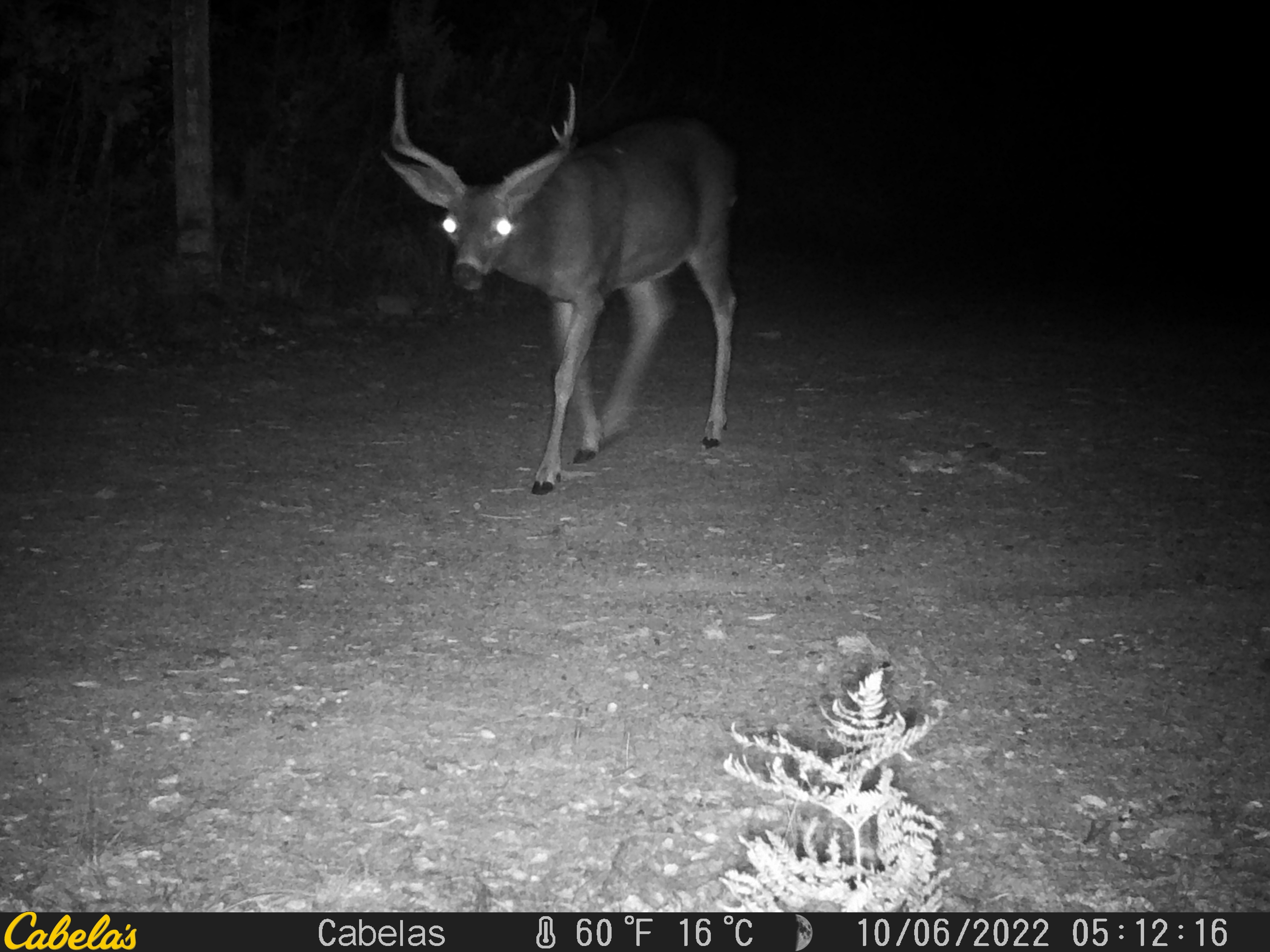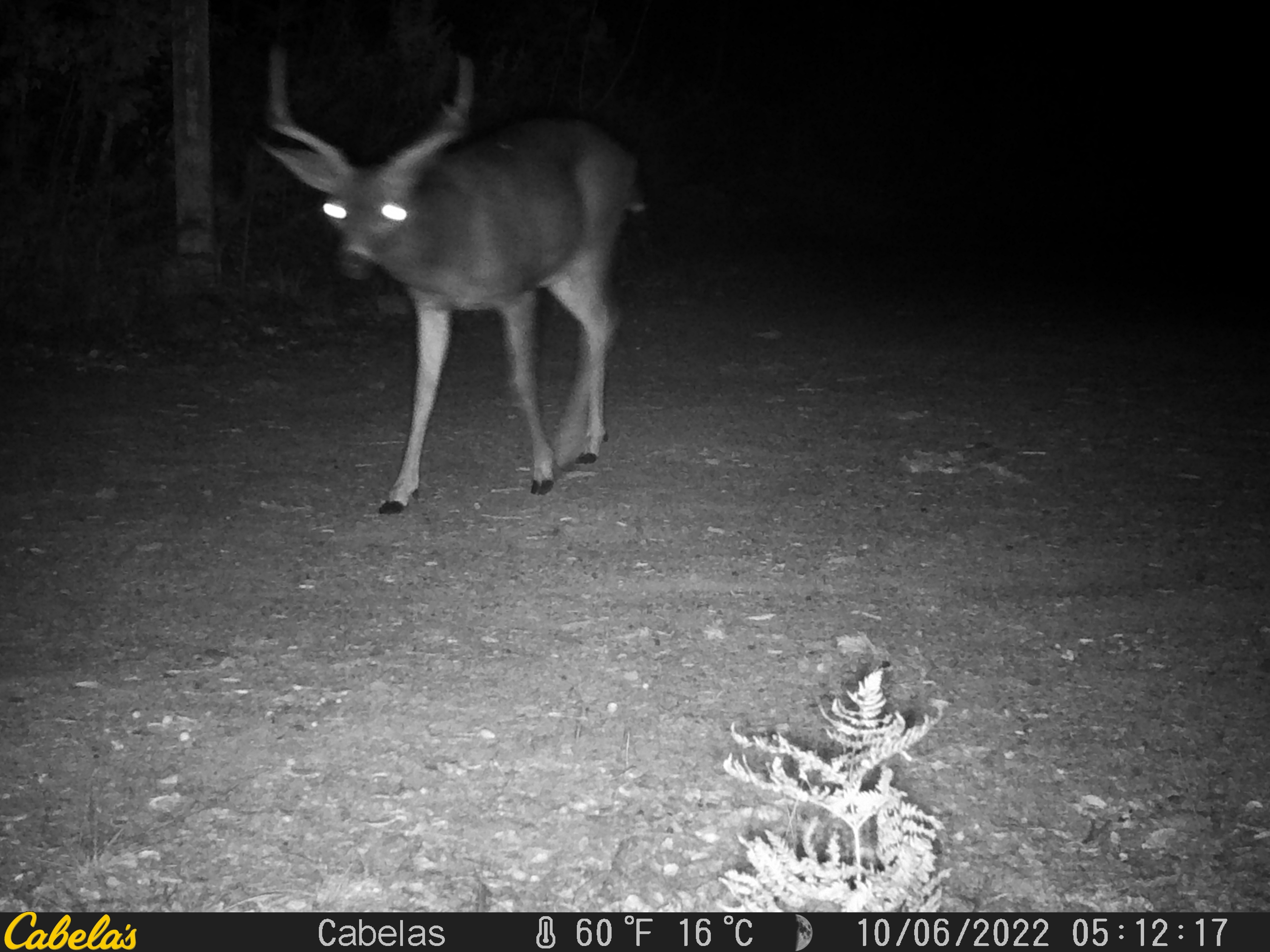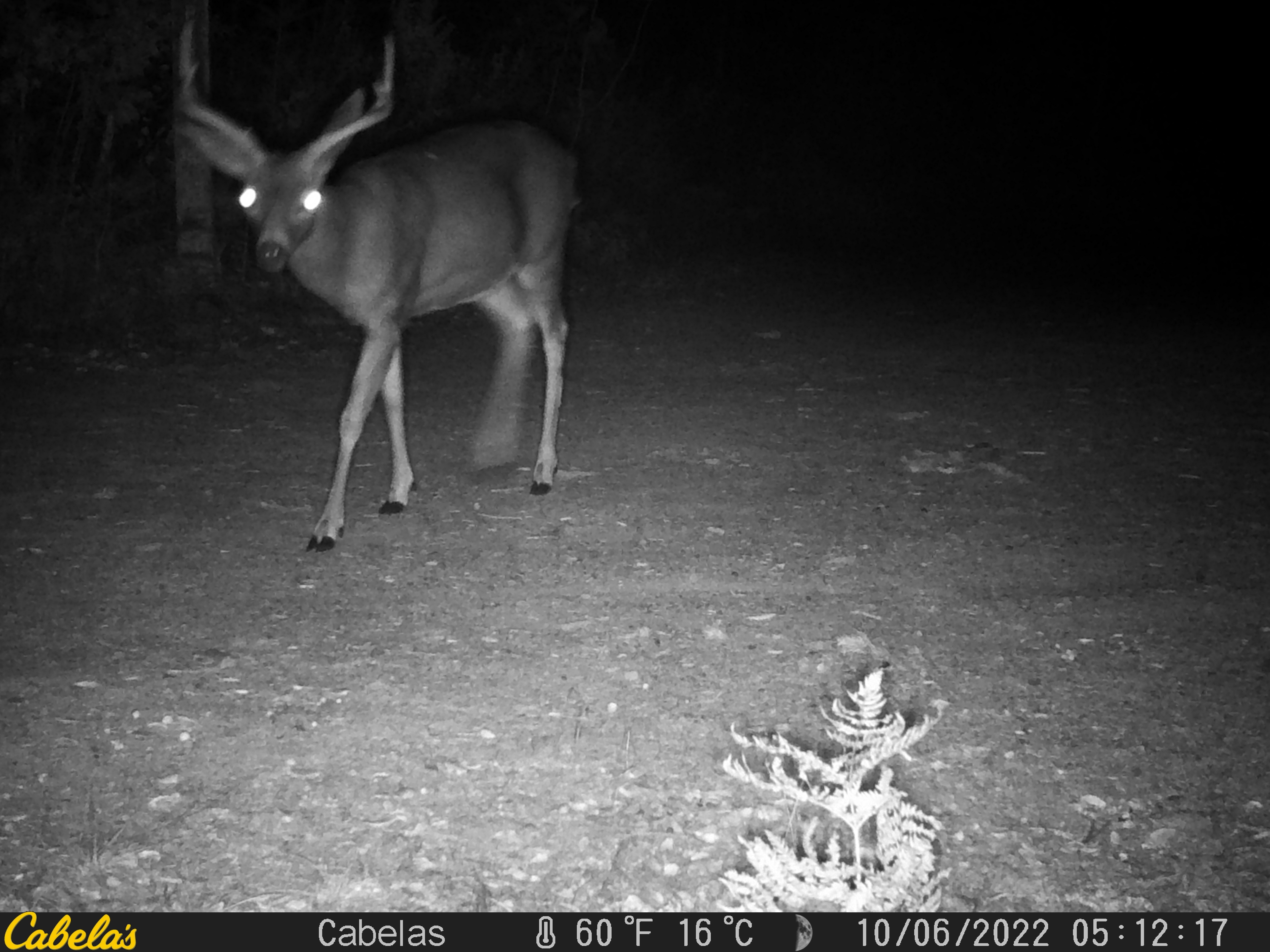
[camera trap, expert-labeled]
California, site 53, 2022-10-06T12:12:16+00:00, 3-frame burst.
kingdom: Animalia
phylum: Chordata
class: Mammalia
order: Artiodactyla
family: Cervidae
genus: Odocoileus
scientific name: Odocoileus hemionus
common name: mule deer